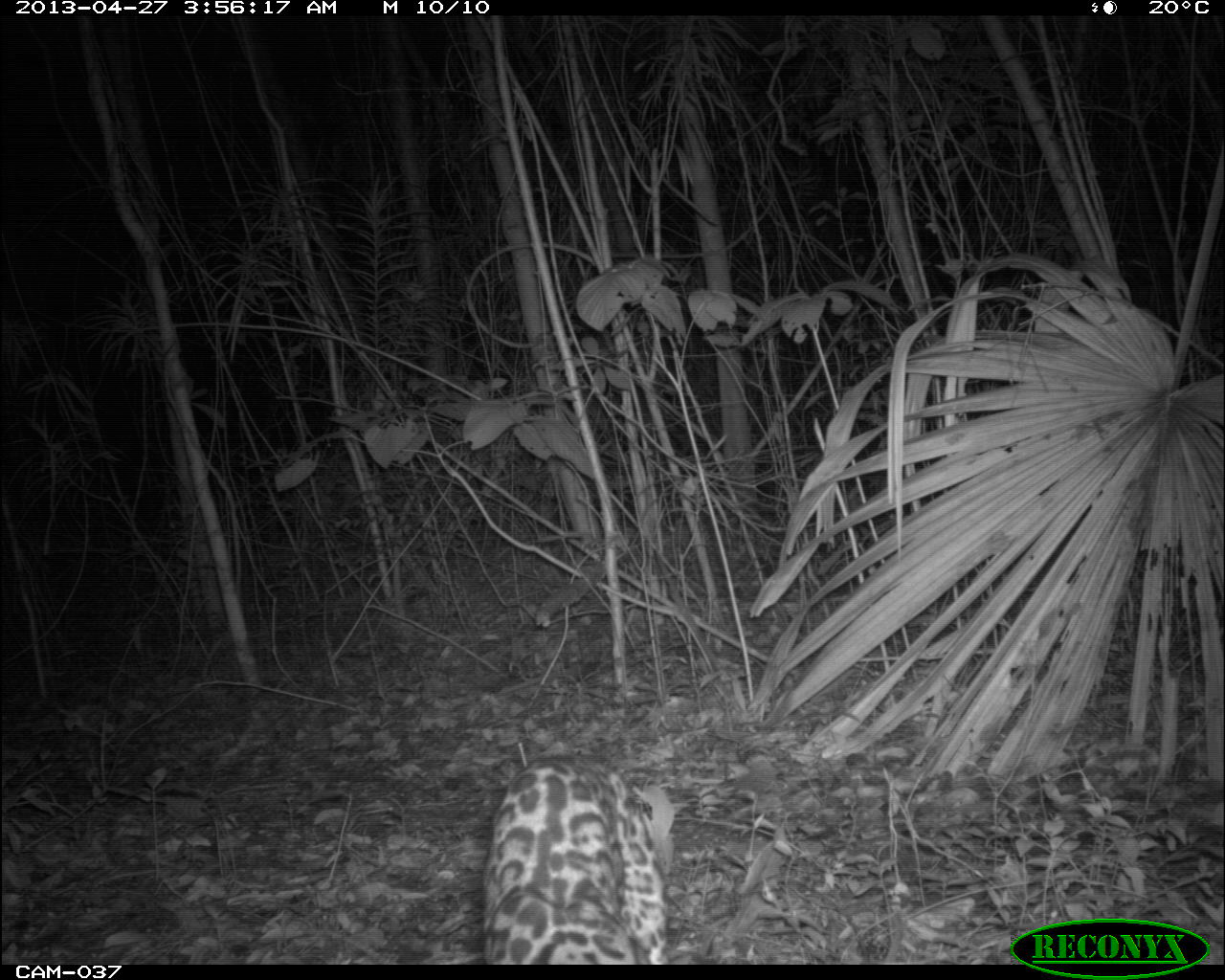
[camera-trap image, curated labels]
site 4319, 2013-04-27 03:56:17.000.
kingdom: Animalia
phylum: Chordata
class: Mammalia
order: Carnivora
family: Felidae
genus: Leopardus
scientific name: Leopardus pardalis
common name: ocelot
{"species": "Leopardus pardalis (ocelot)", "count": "1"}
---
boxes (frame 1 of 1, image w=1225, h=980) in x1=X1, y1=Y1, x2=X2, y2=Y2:
leopardus pardalis: x1=482, y1=752, x2=671, y2=964